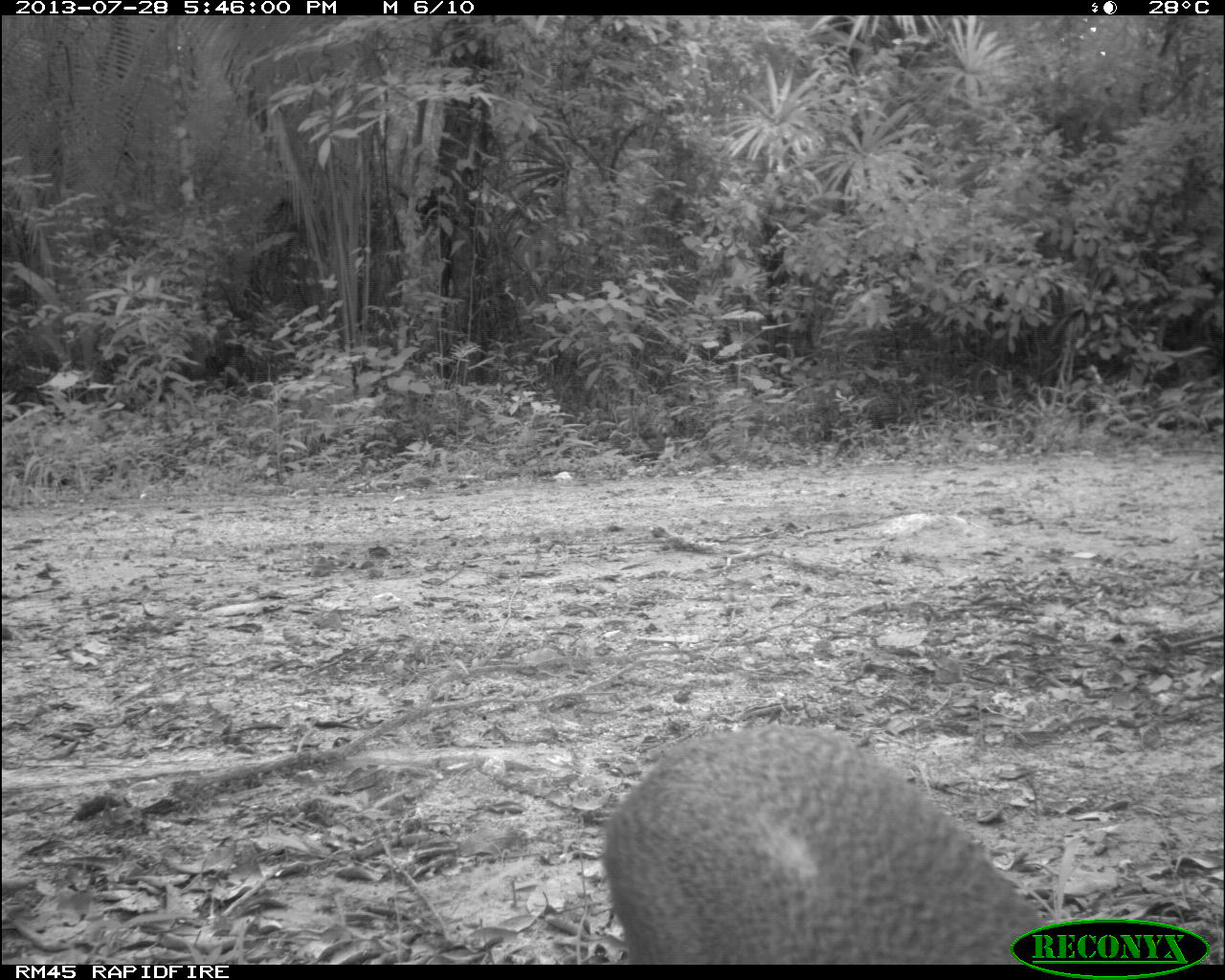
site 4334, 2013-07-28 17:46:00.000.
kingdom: Animalia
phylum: Chordata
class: Mammalia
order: Rodentia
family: Dasyproctidae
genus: Dasyprocta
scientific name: Dasyprocta punctata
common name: central american agouti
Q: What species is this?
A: Dasyprocta punctata (central american agouti).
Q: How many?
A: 1.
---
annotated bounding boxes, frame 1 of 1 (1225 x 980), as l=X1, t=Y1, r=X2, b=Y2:
dasyprocta punctata: l=601, t=723, r=1045, b=964